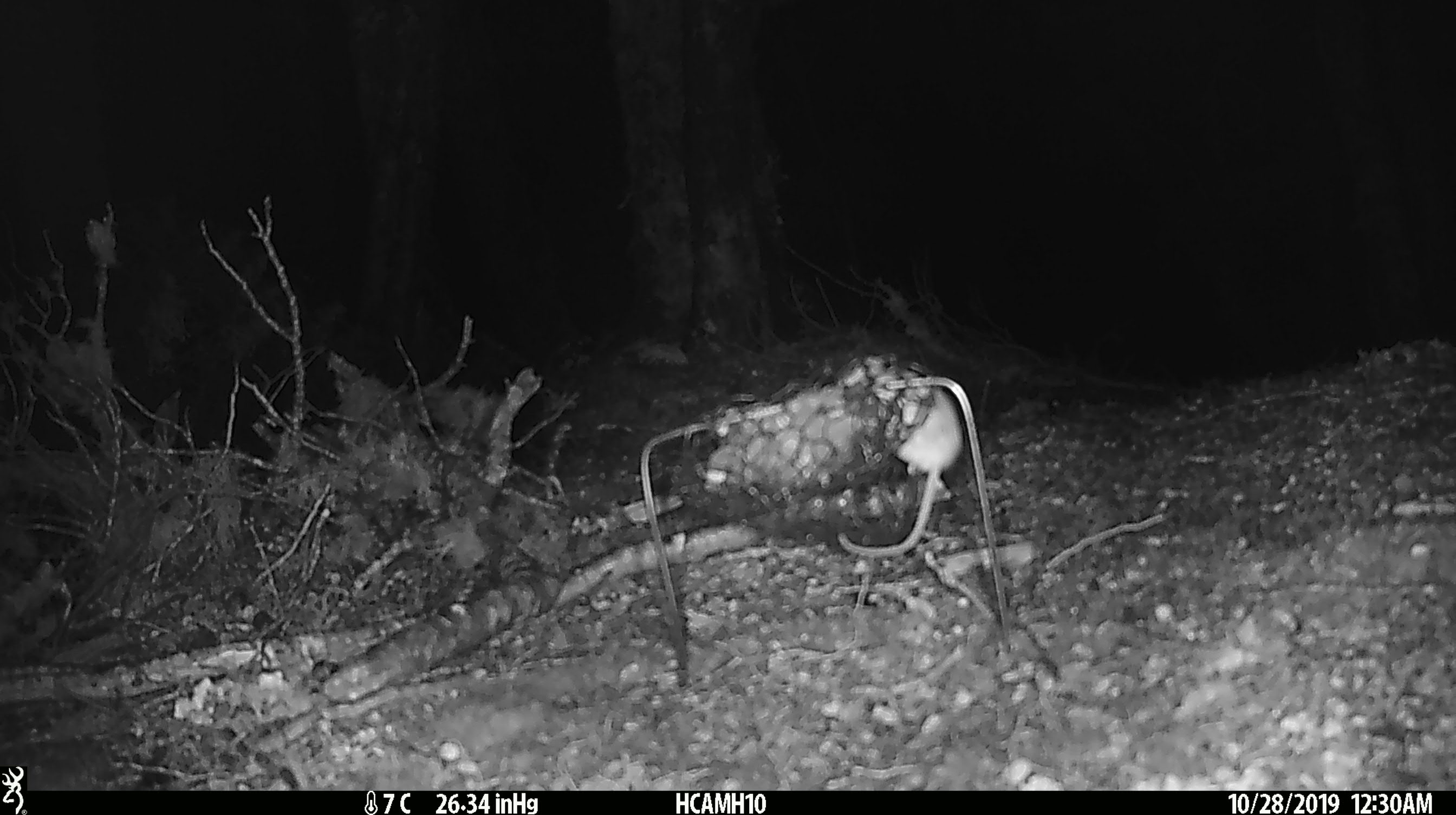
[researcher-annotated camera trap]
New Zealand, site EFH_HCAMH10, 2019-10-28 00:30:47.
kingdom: Animalia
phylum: Chordata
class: Mammalia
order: Rodentia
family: Muridae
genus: Mus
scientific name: Mus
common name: mouse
Mouse (Mus).